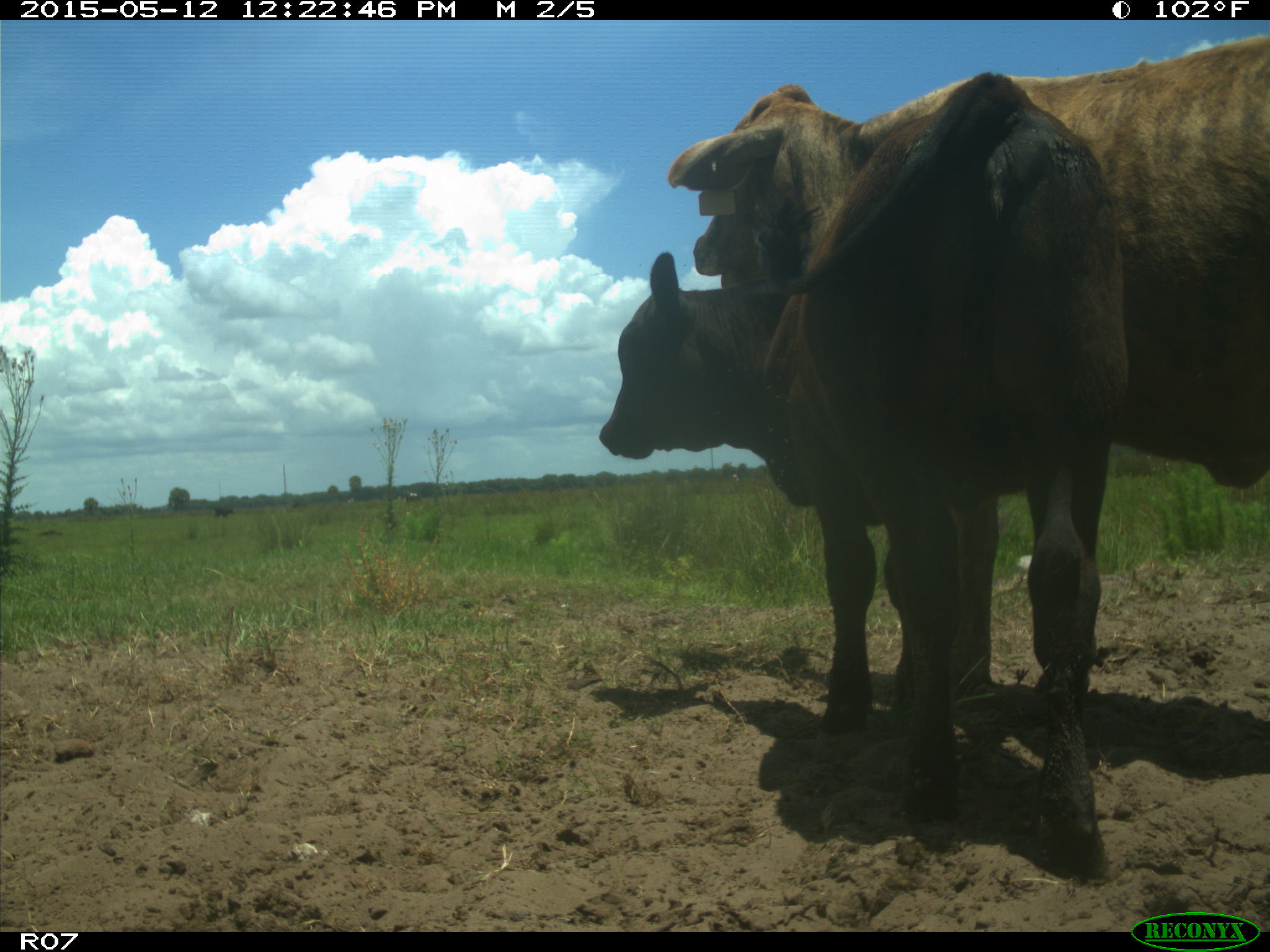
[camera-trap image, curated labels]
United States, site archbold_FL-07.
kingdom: Animalia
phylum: Chordata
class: Mammalia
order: Artiodactyla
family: Bovidae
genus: Bos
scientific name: Bos taurus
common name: domestic cow